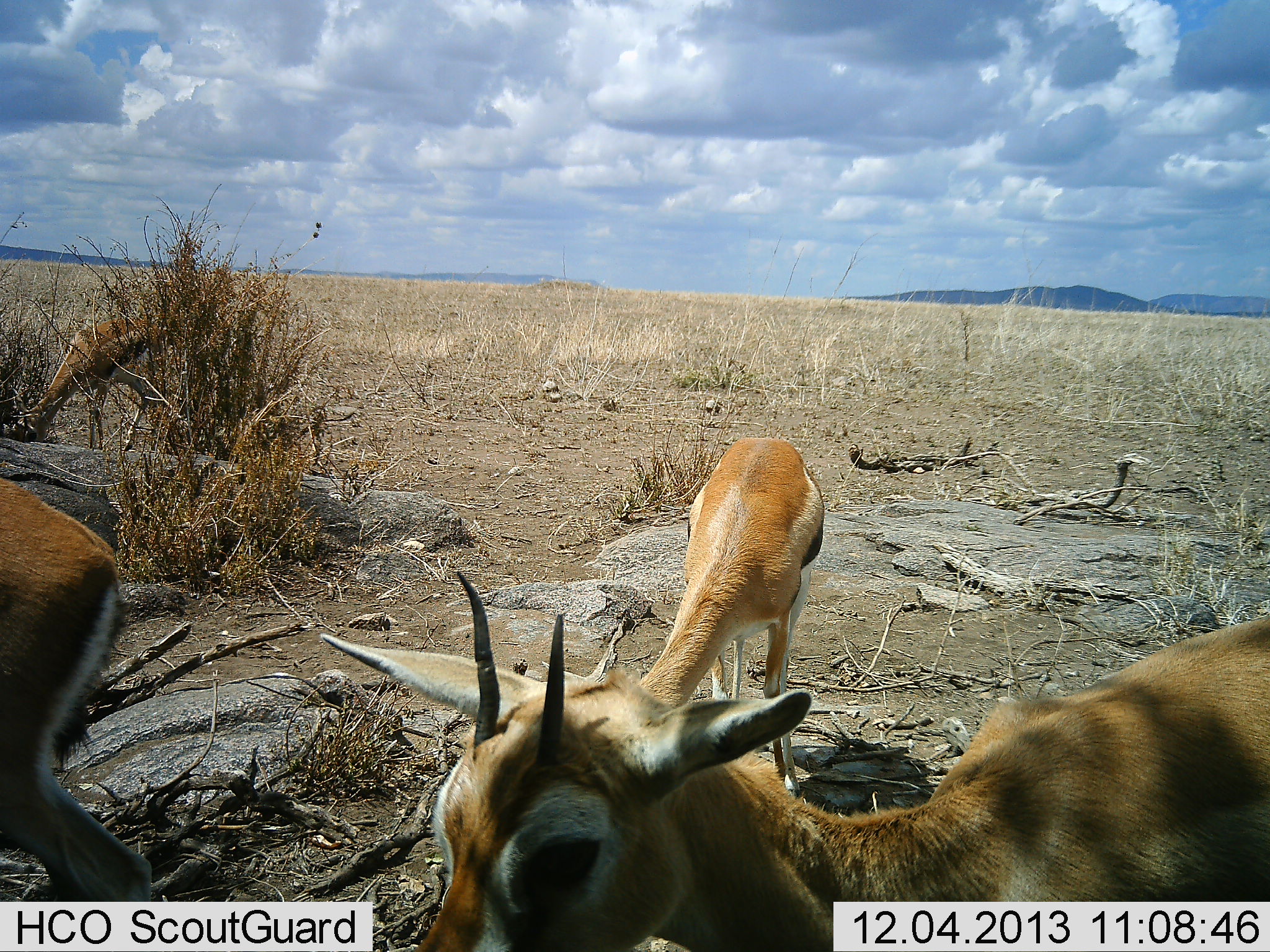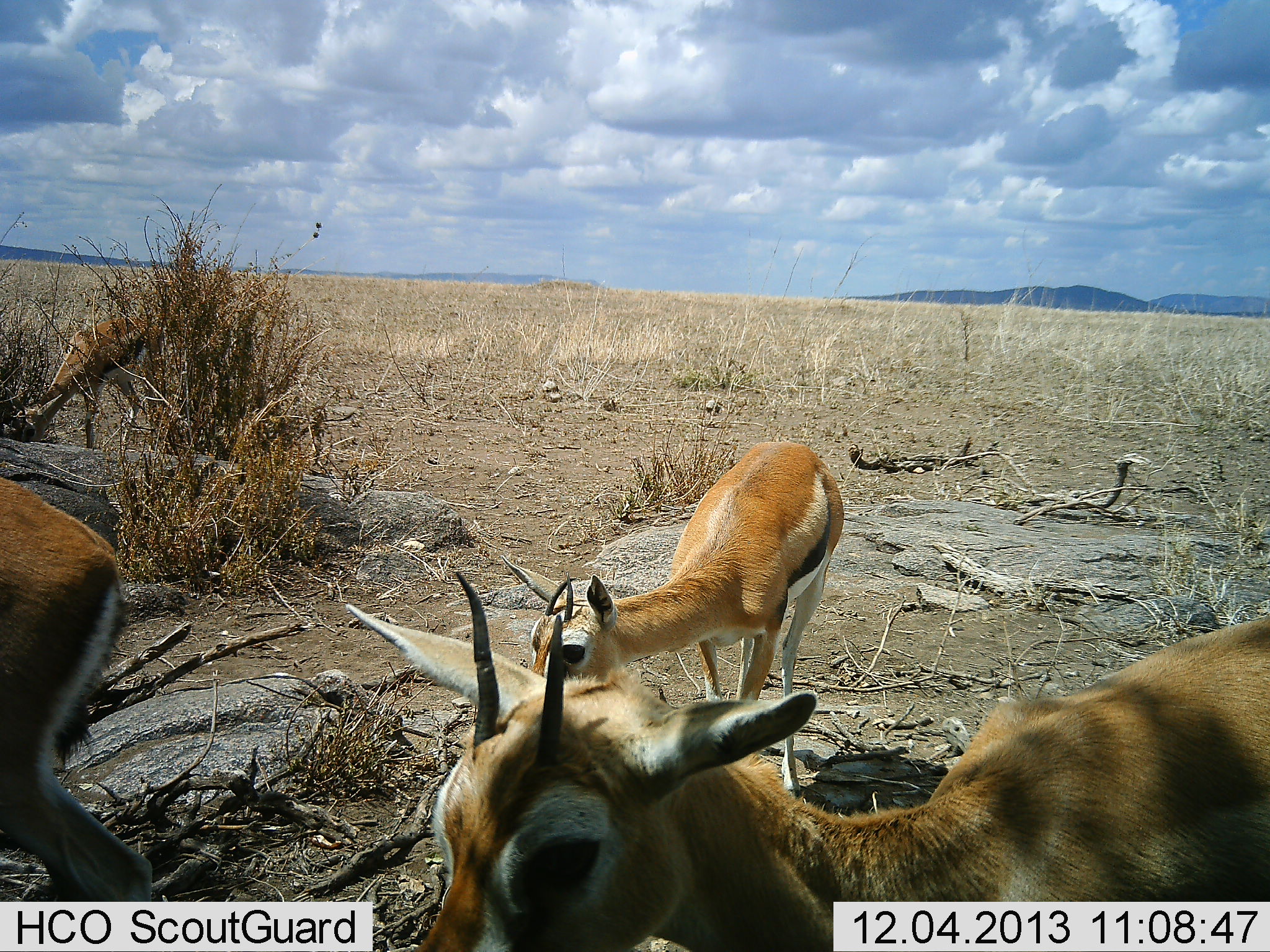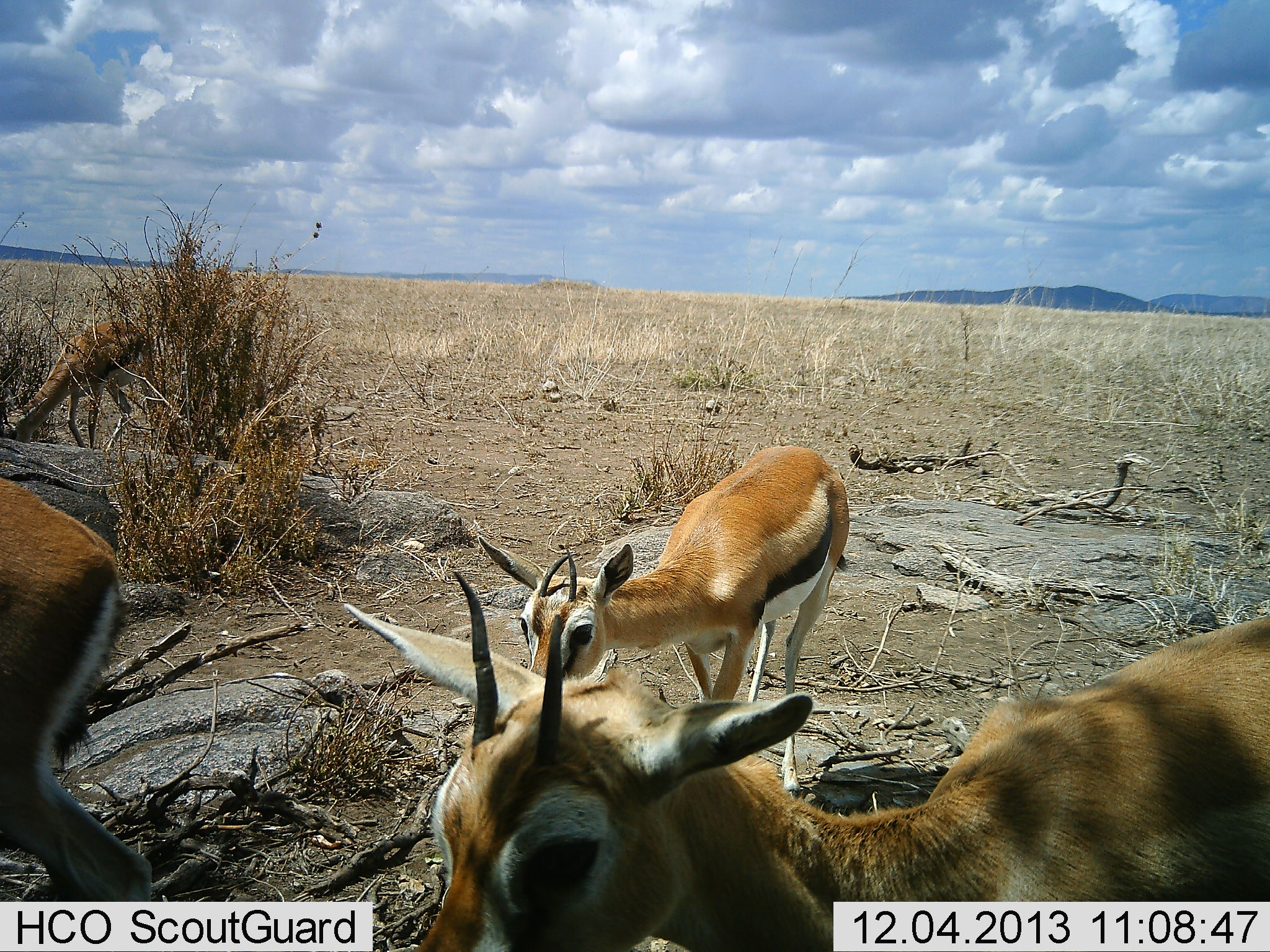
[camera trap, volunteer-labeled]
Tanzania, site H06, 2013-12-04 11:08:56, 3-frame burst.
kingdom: Animalia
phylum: Chordata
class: Mammalia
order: Artiodactyla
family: Bovidae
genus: Eudorcas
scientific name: Eudorcas thomsonii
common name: thomson's gazelle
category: gazellethomsons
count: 4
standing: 80%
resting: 0%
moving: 10%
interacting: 0%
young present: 0%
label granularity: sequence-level